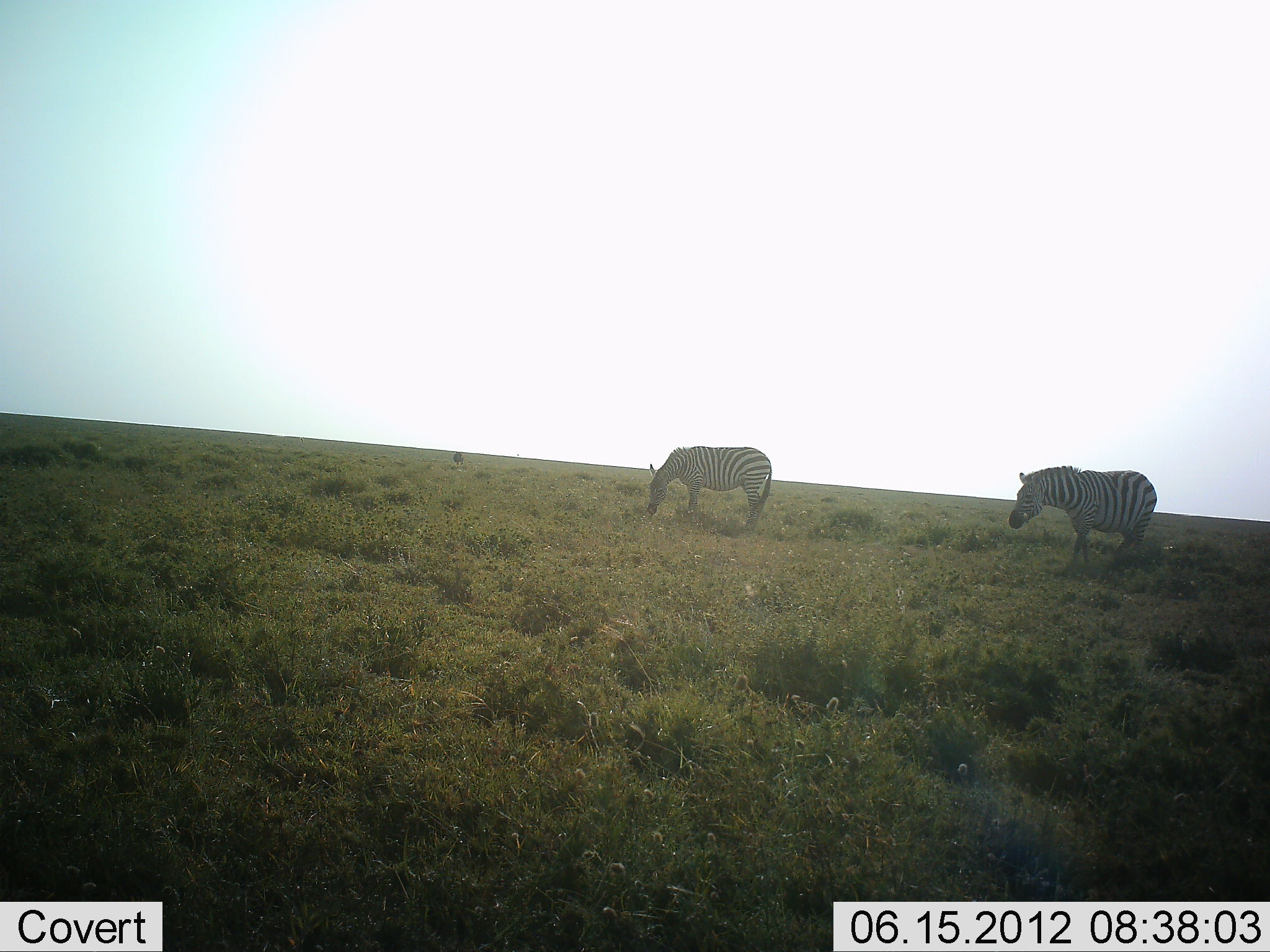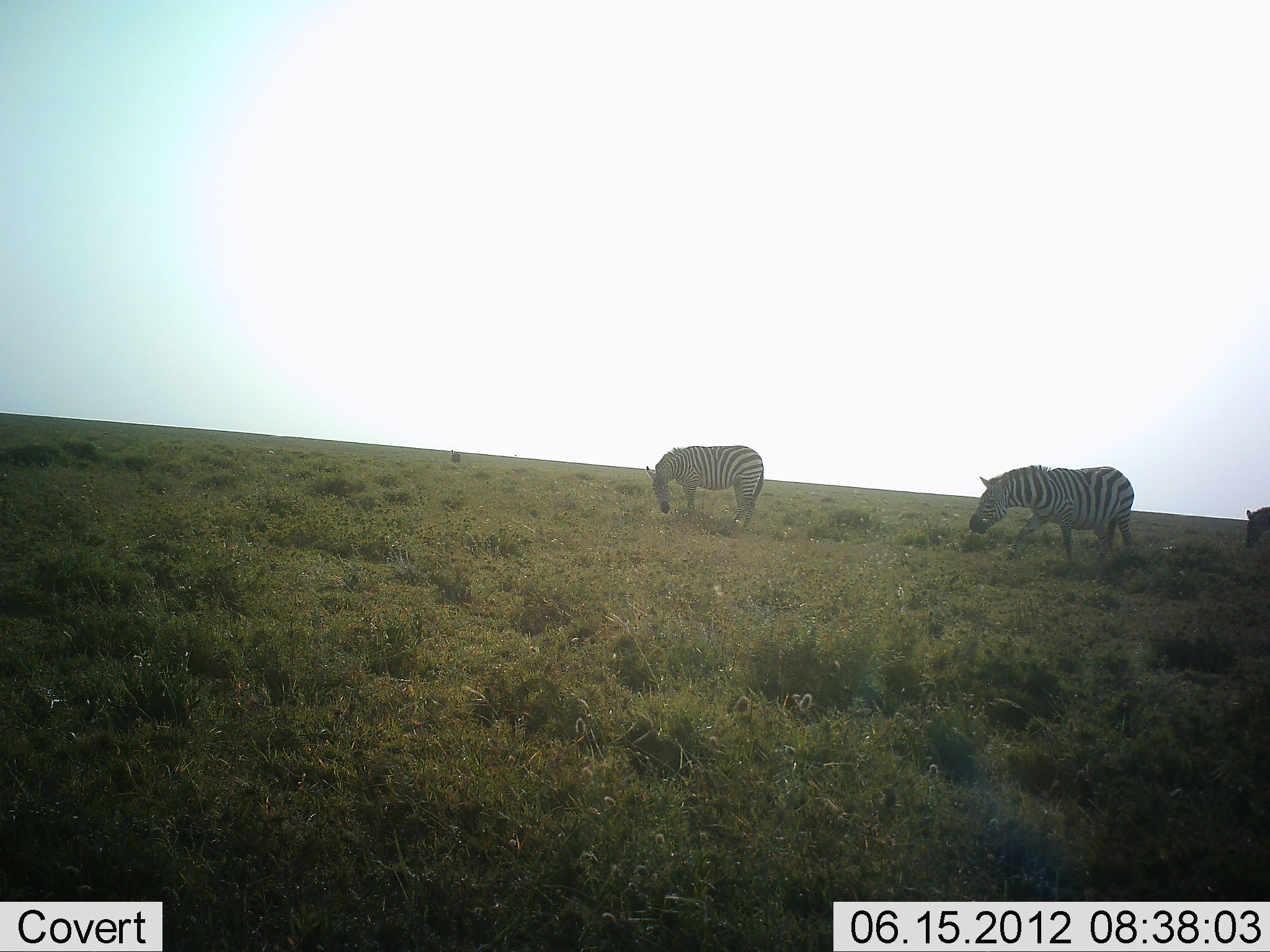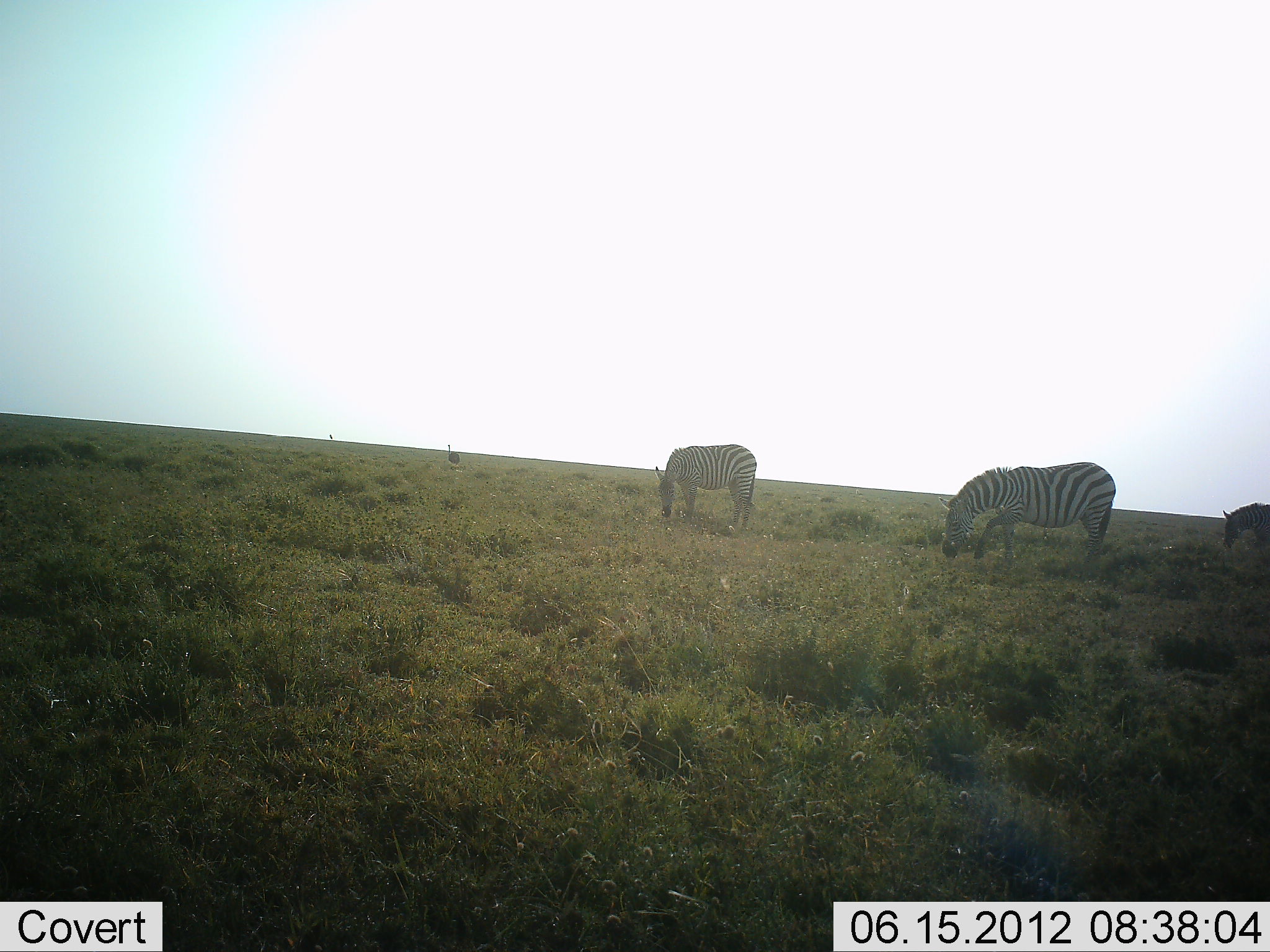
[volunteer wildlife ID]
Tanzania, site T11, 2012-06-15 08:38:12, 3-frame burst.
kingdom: Animalia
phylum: Chordata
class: Mammalia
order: Perissodactyla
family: Equidae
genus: Equus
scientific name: Equus quagga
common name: plains zebra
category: zebra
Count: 3.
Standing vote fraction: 23%.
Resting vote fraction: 0%.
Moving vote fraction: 46%.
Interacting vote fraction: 8%.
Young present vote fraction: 0%.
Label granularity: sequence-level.